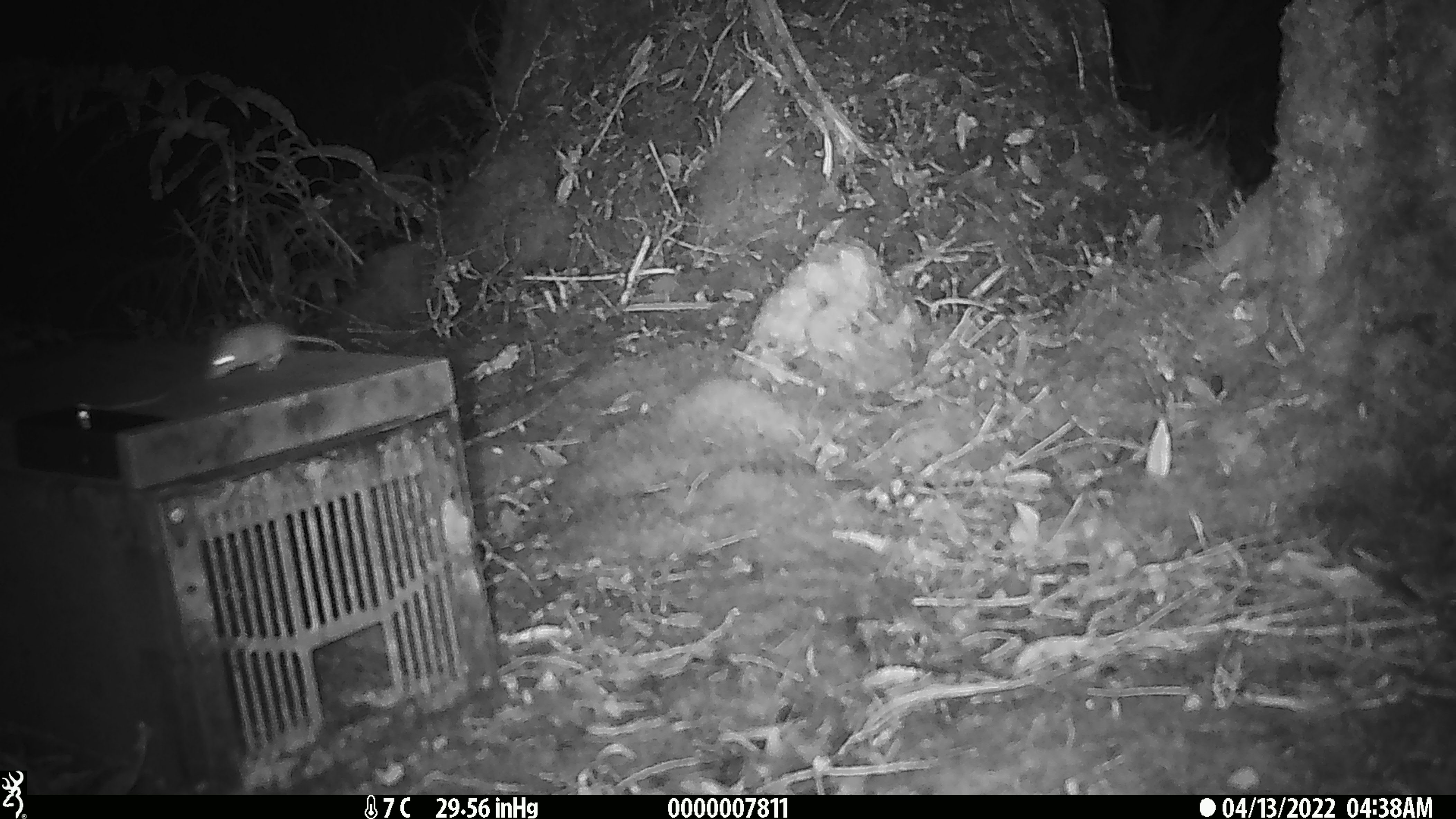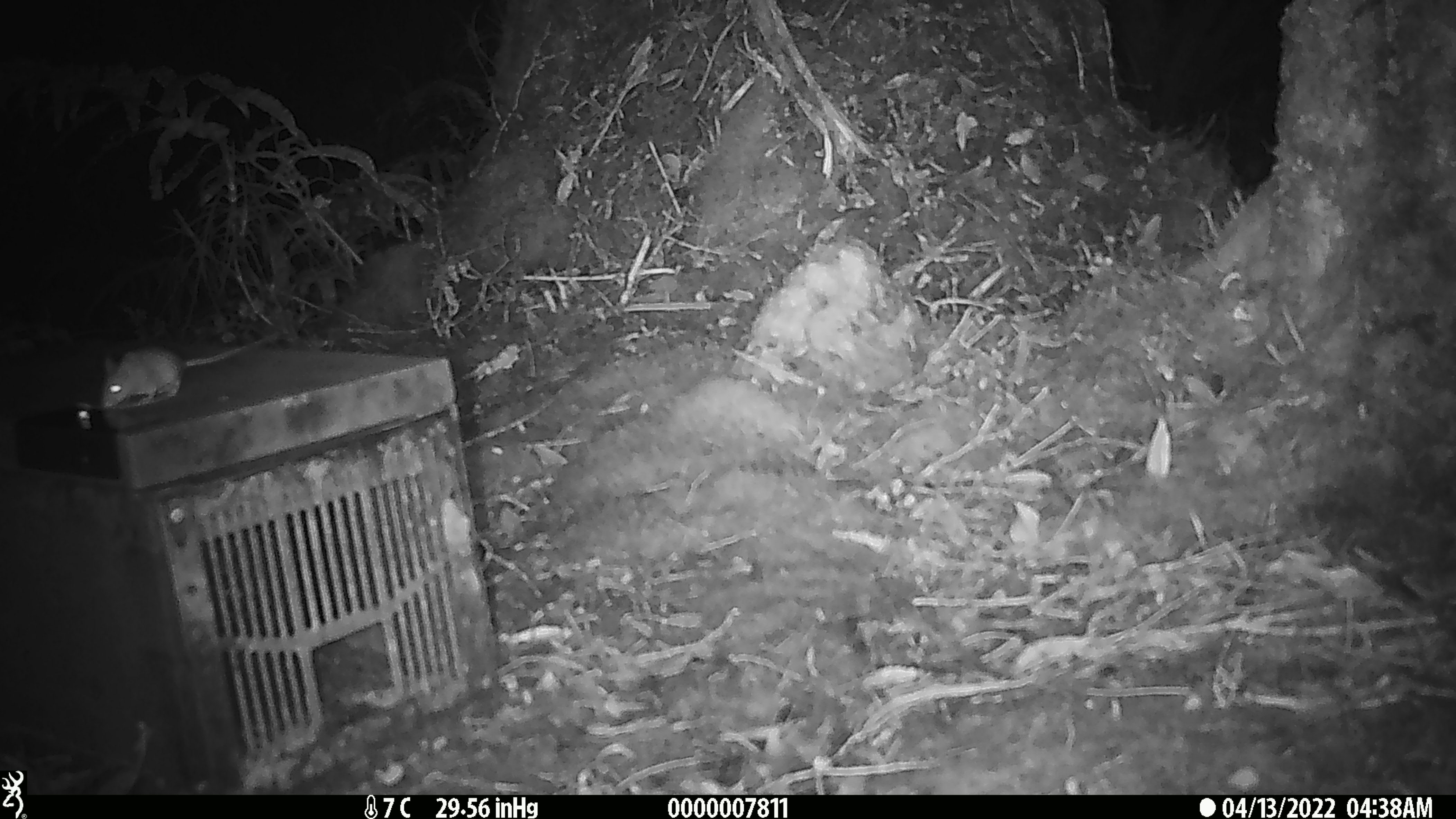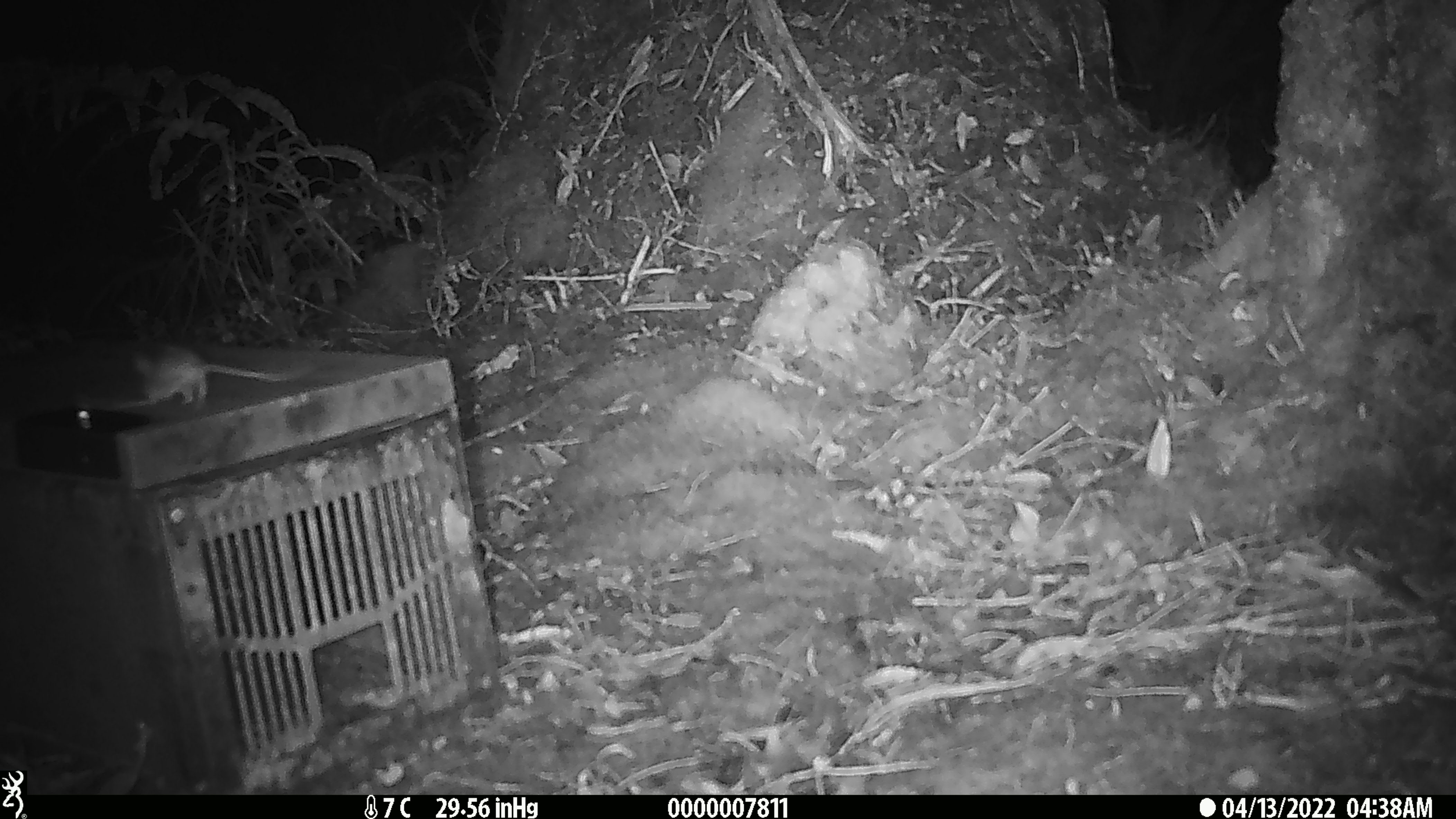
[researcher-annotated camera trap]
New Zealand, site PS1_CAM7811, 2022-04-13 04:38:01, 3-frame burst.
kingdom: Animalia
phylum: Chordata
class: Mammalia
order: Rodentia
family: Muridae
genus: Mus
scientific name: Mus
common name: mouse